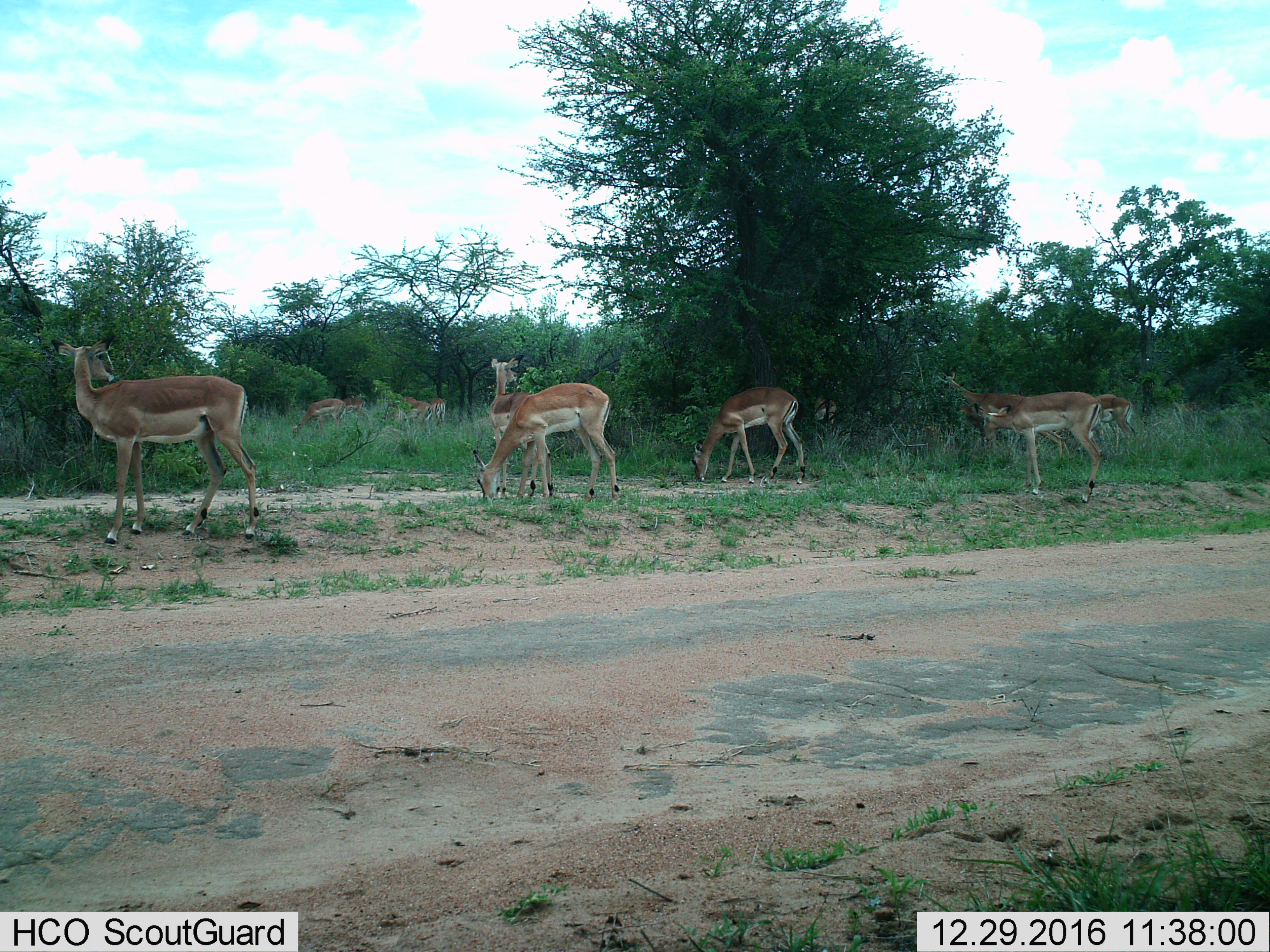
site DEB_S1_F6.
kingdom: Animalia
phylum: Chordata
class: Mammalia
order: Artiodactyla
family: Bovidae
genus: Aepyceros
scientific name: Aepyceros melampus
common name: impala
Impala (Aepyceros melampus), count 11-50. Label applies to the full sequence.